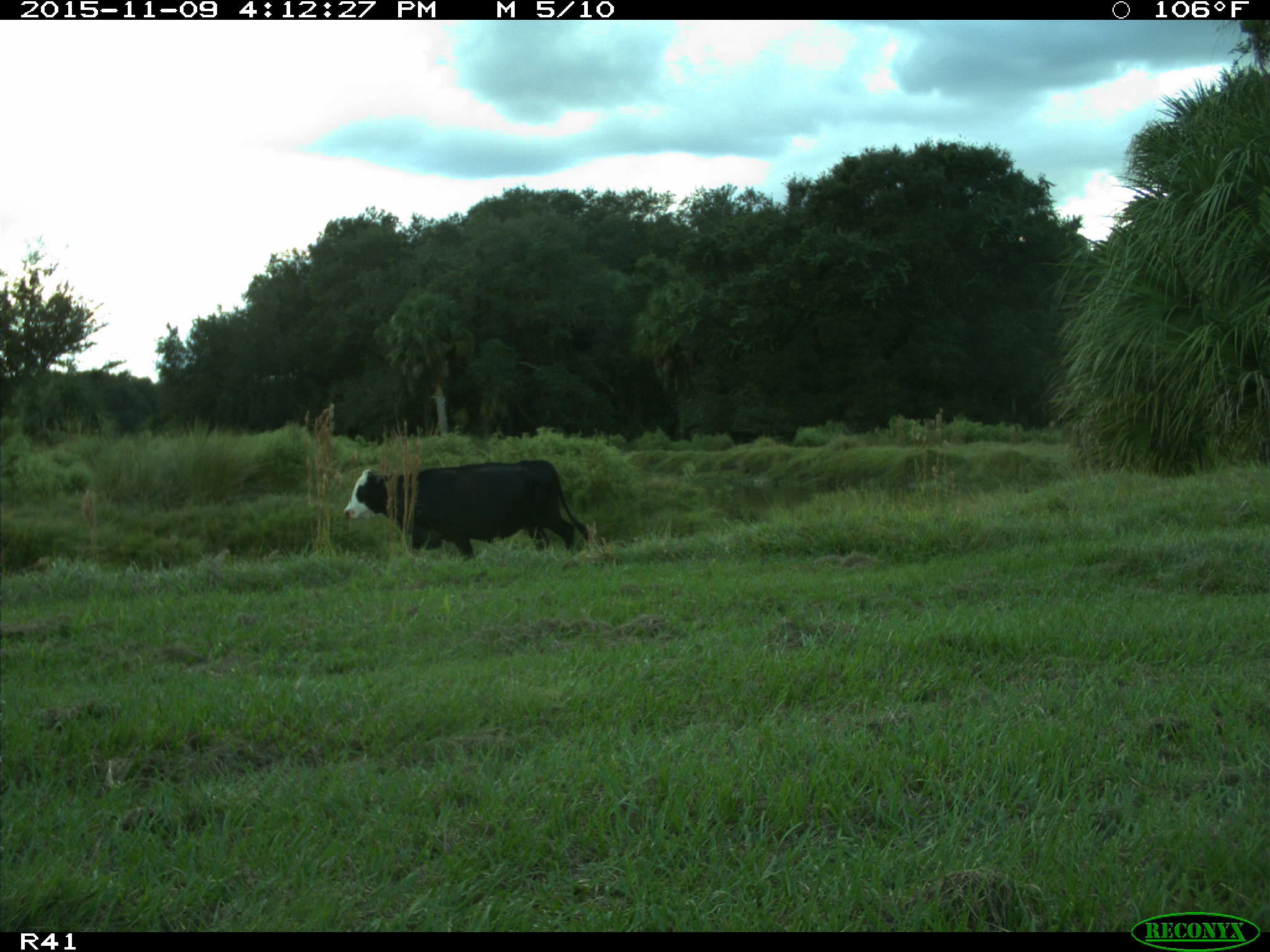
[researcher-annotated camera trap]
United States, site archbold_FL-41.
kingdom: Animalia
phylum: Chordata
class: Mammalia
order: Artiodactyla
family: Bovidae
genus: Bos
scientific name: Bos taurus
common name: domestic cow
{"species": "Bos taurus (domestic cow)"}